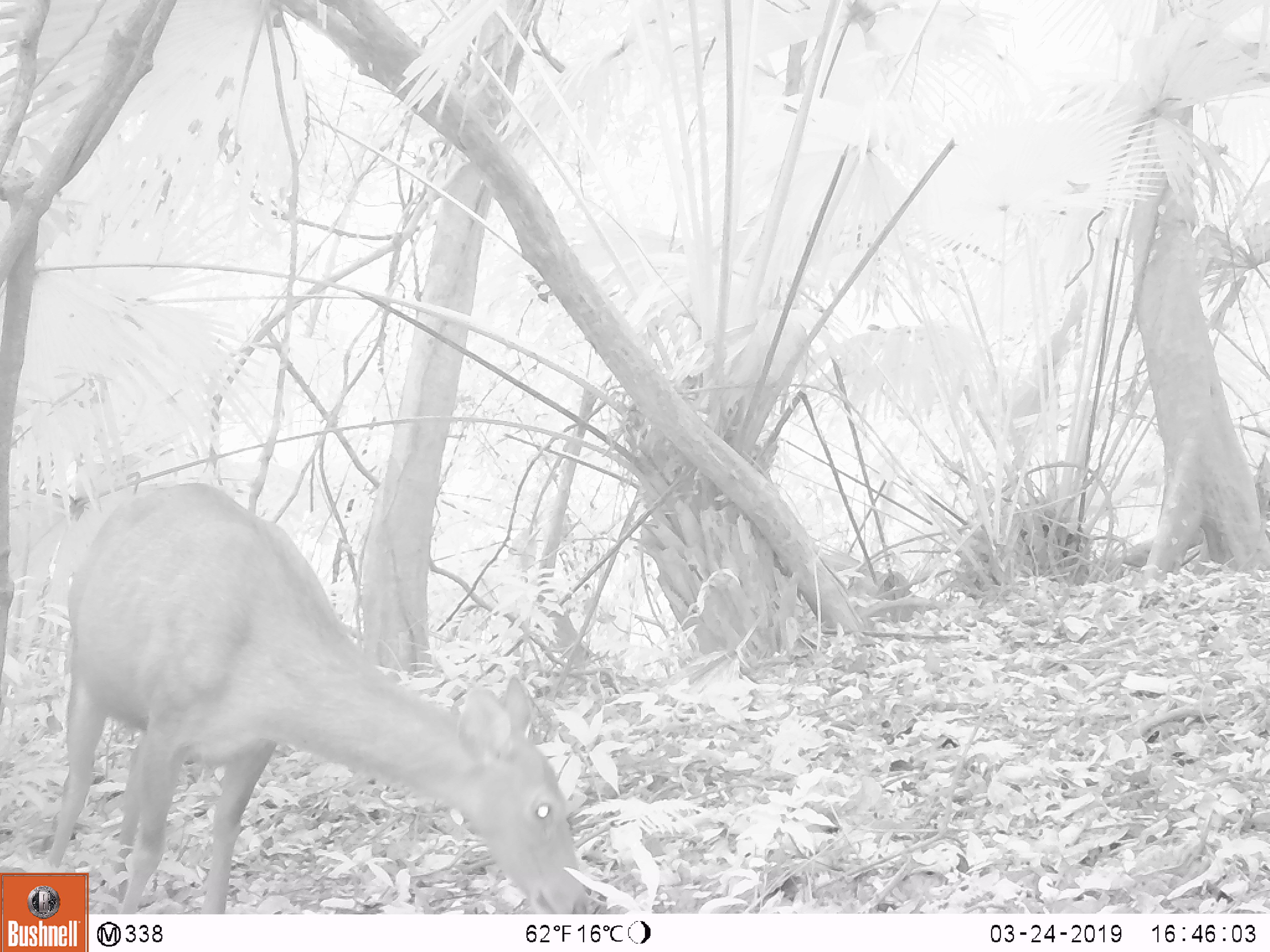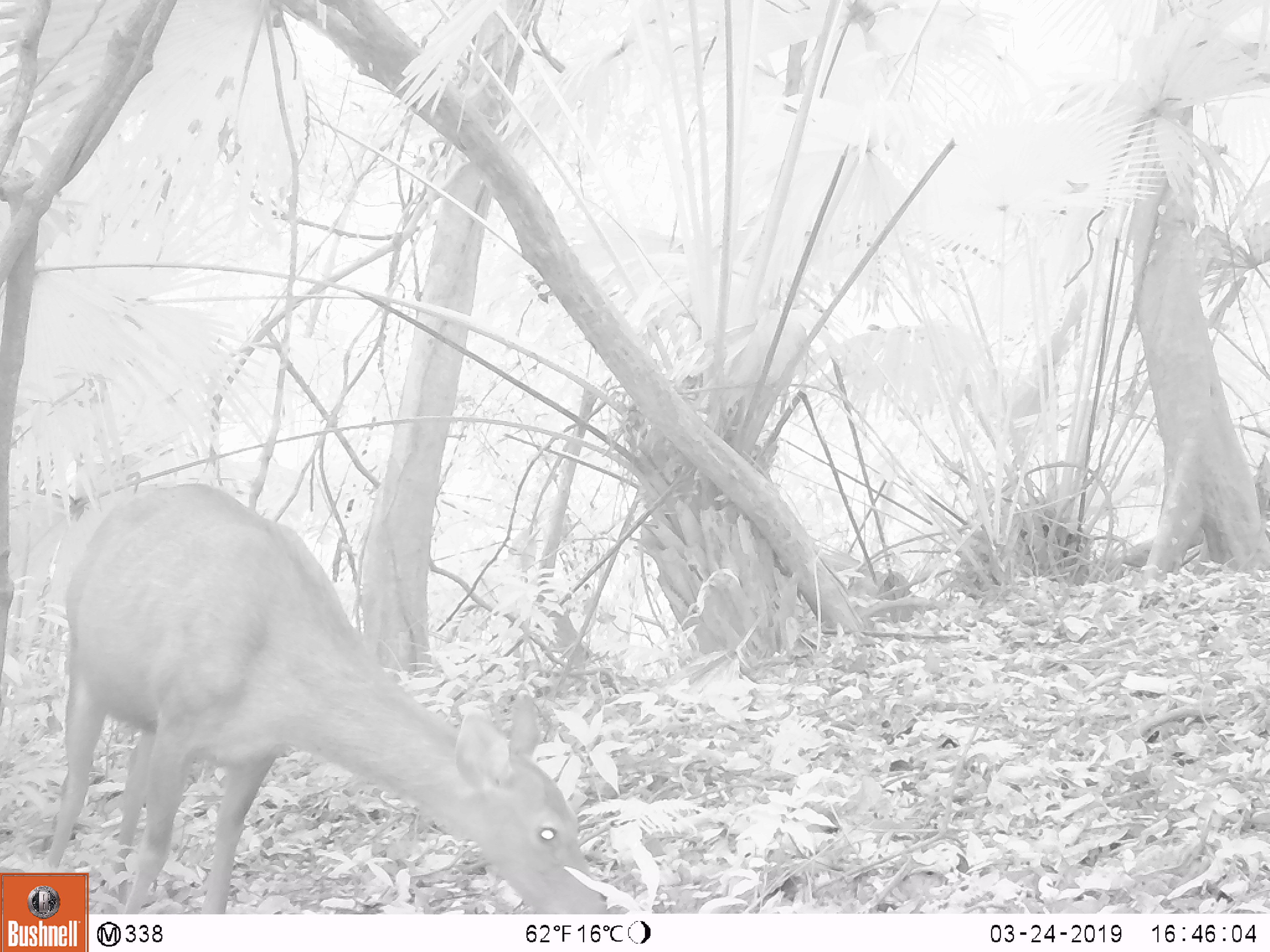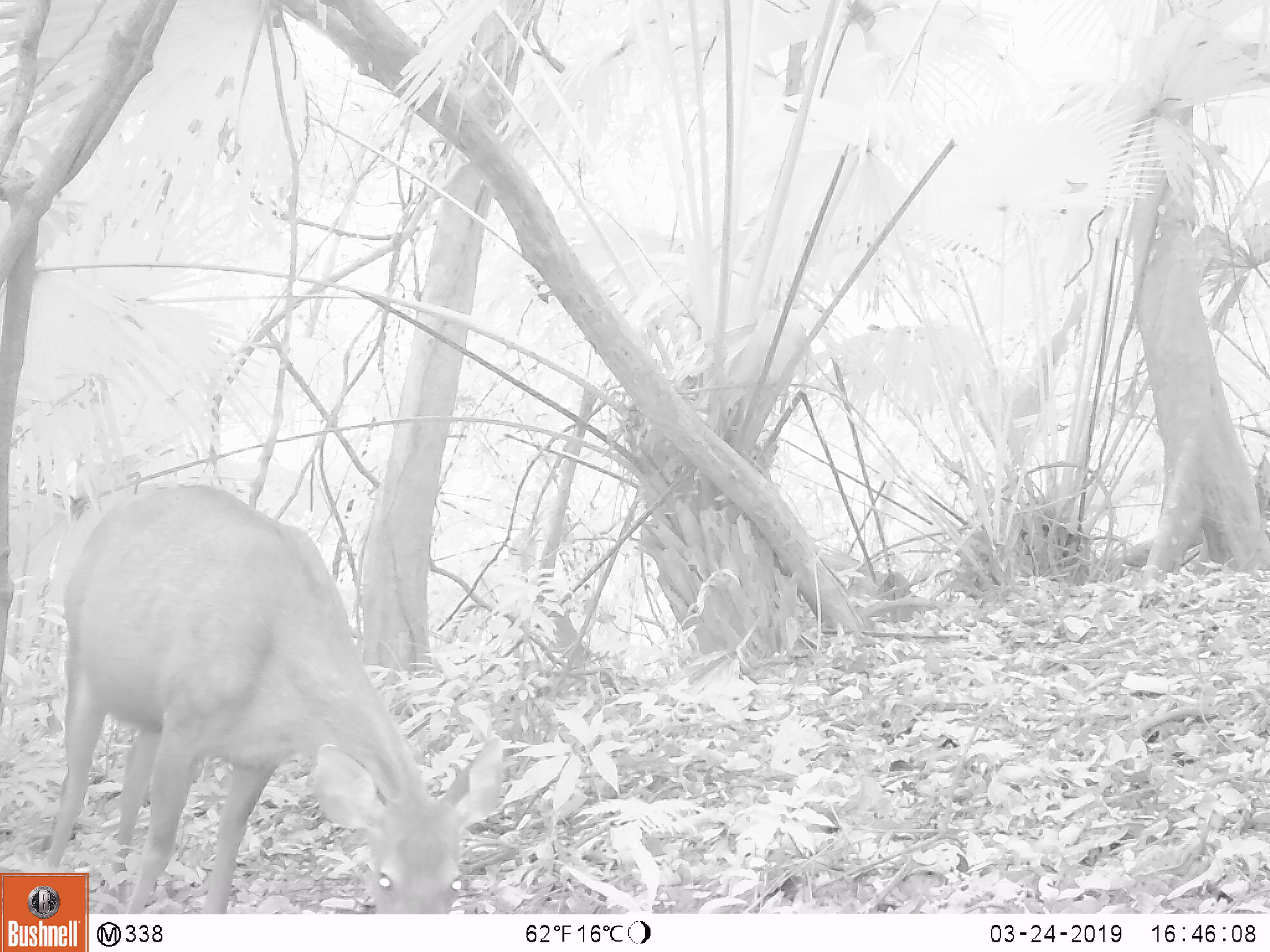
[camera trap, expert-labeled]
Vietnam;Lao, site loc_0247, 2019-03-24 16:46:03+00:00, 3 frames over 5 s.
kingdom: Animalia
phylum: Chordata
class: Mammalia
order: Artiodactyla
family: Cervidae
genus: Rusa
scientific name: Rusa unicolor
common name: sambar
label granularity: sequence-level